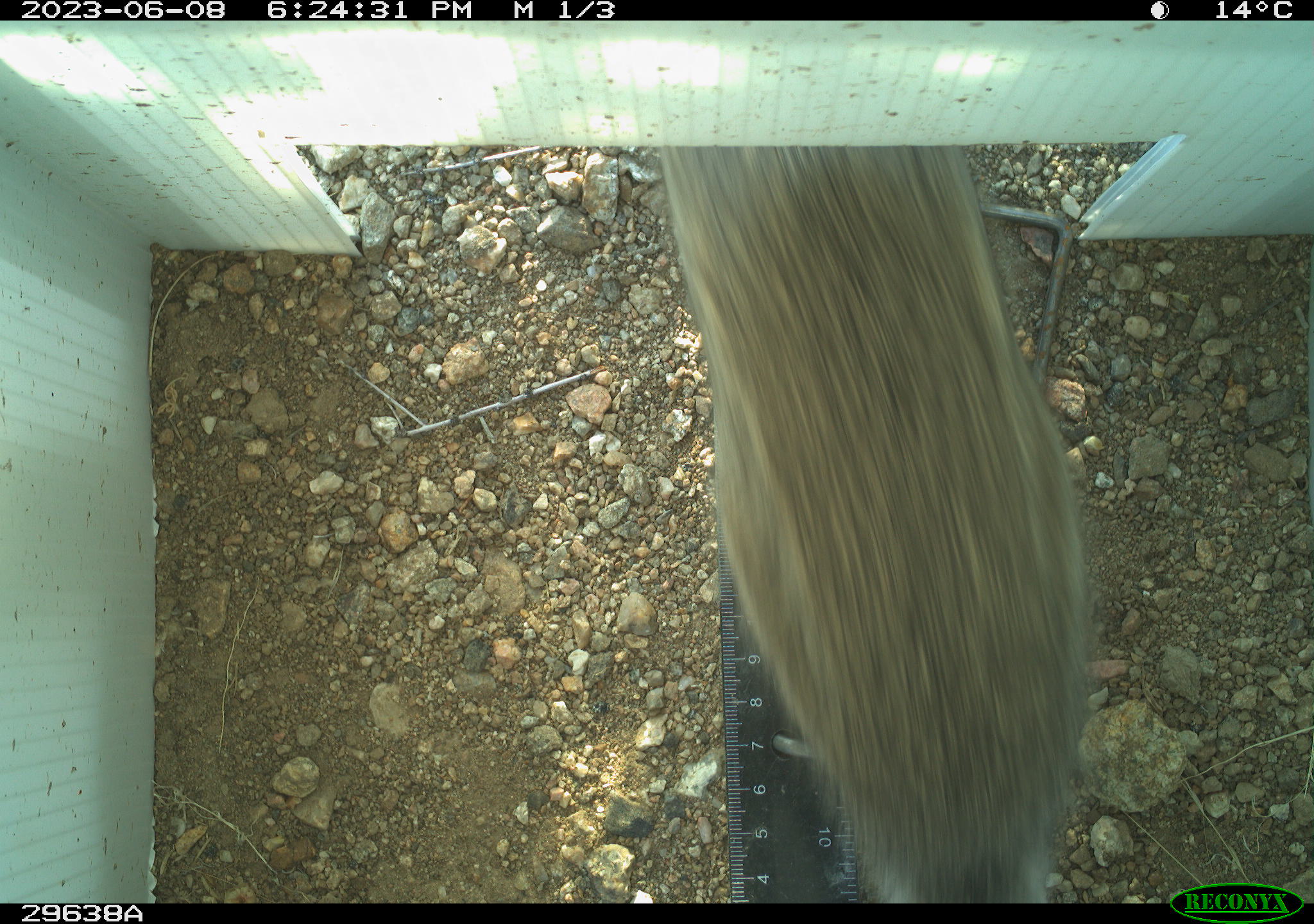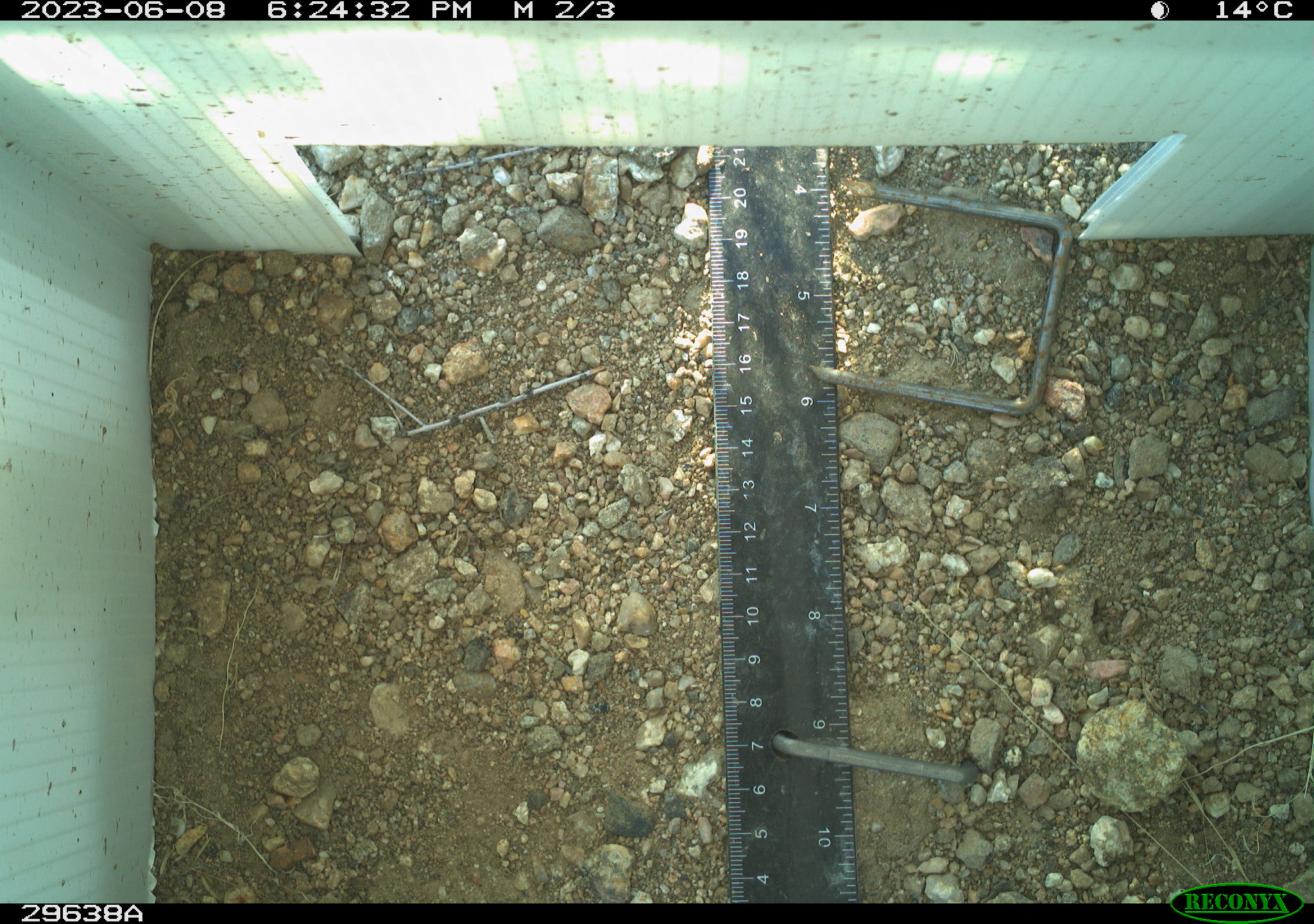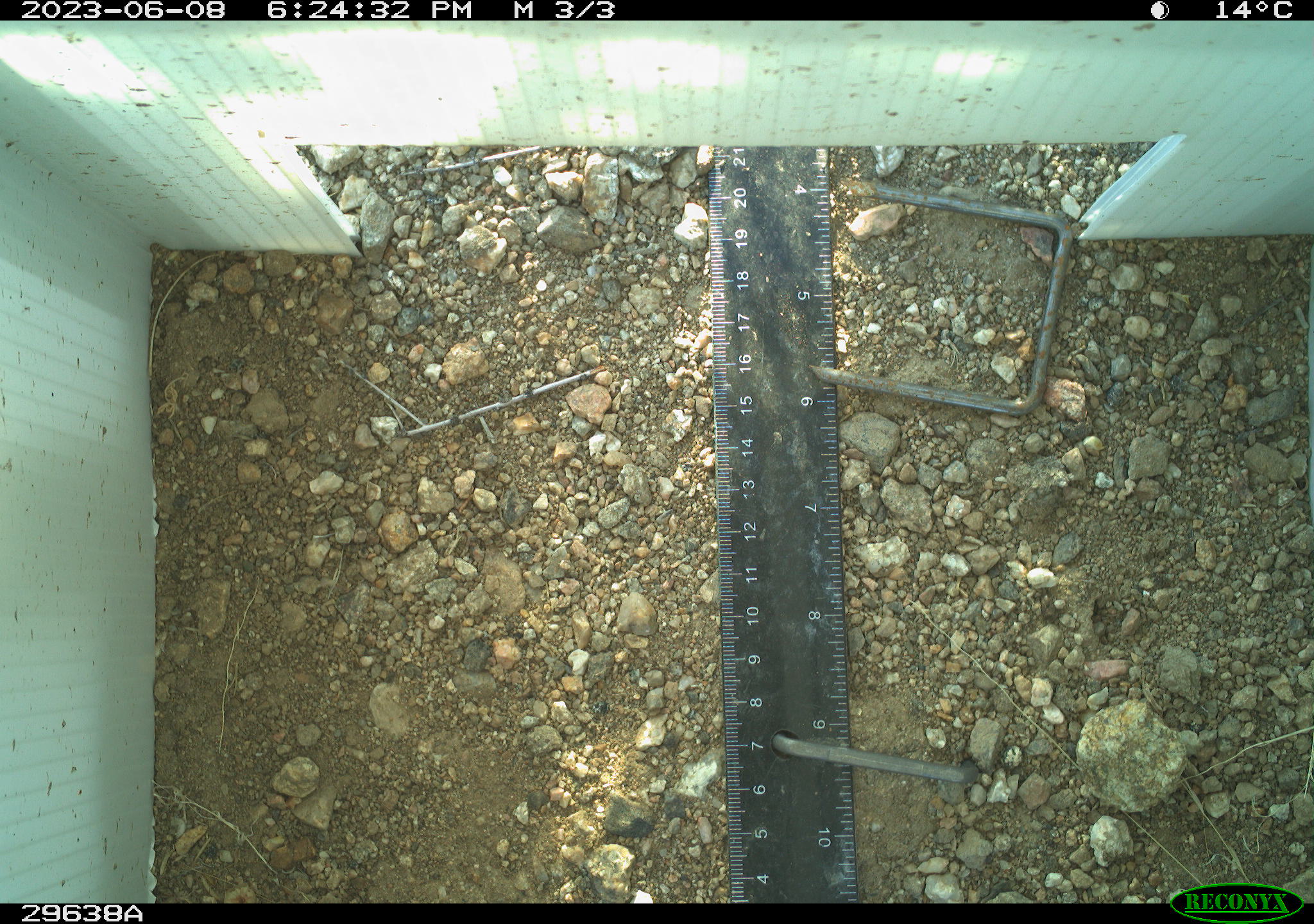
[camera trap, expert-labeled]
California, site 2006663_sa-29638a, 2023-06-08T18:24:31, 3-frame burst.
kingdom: Animalia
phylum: Chordata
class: Mammalia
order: Lagomorpha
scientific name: Lagomorpha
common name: hares, rabbits, and pikas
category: lagomorpha order